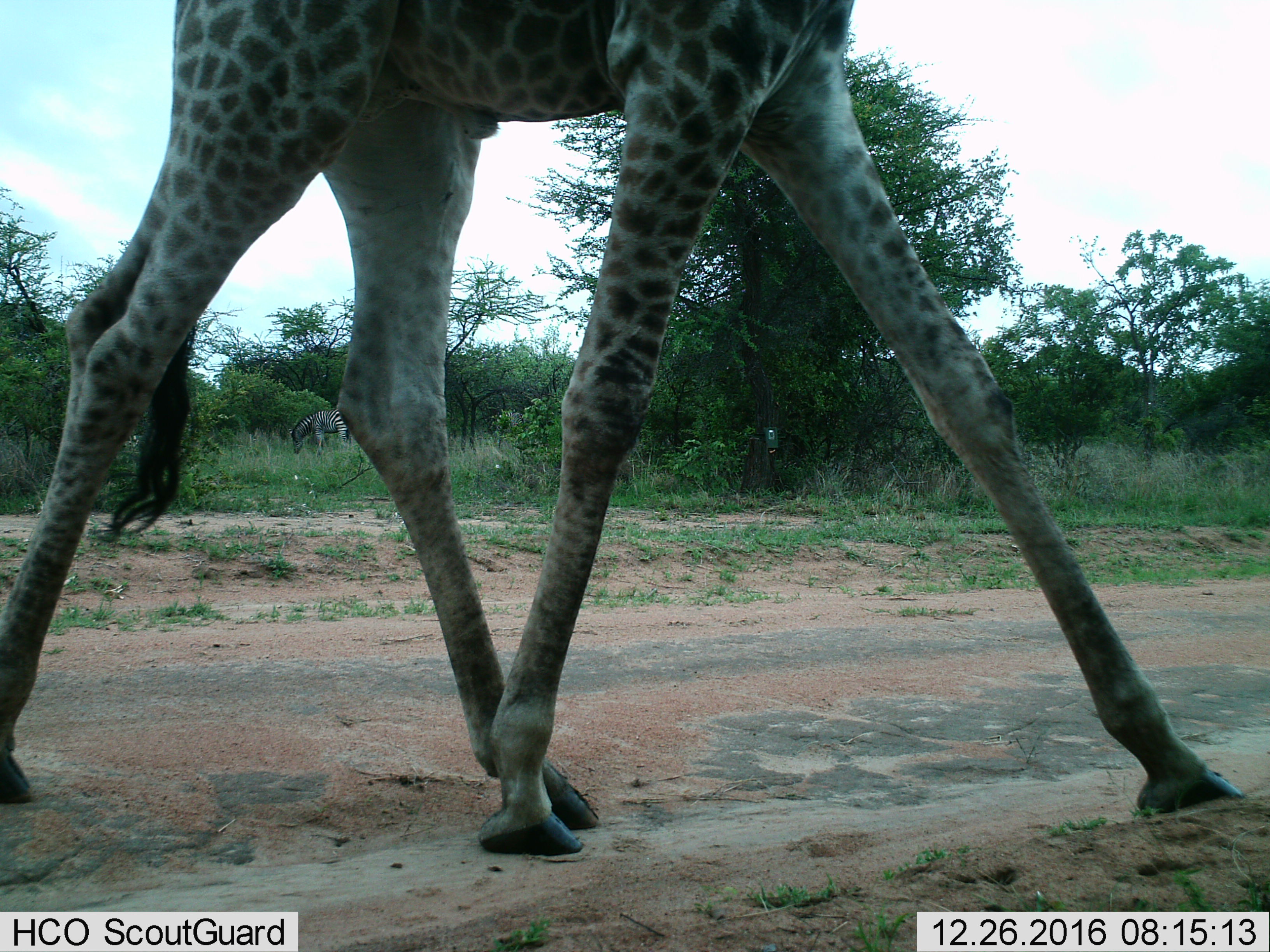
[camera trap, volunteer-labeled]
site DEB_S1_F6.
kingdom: Animalia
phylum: Chordata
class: Mammalia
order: Artiodactyla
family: Giraffidae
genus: Giraffa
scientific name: Giraffa camelopardalis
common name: giraffe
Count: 1.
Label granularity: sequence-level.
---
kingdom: Animalia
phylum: Chordata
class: Mammalia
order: Perissodactyla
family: Equidae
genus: Equus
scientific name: Equus quagga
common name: plains zebra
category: zebraplains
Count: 1.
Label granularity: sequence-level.